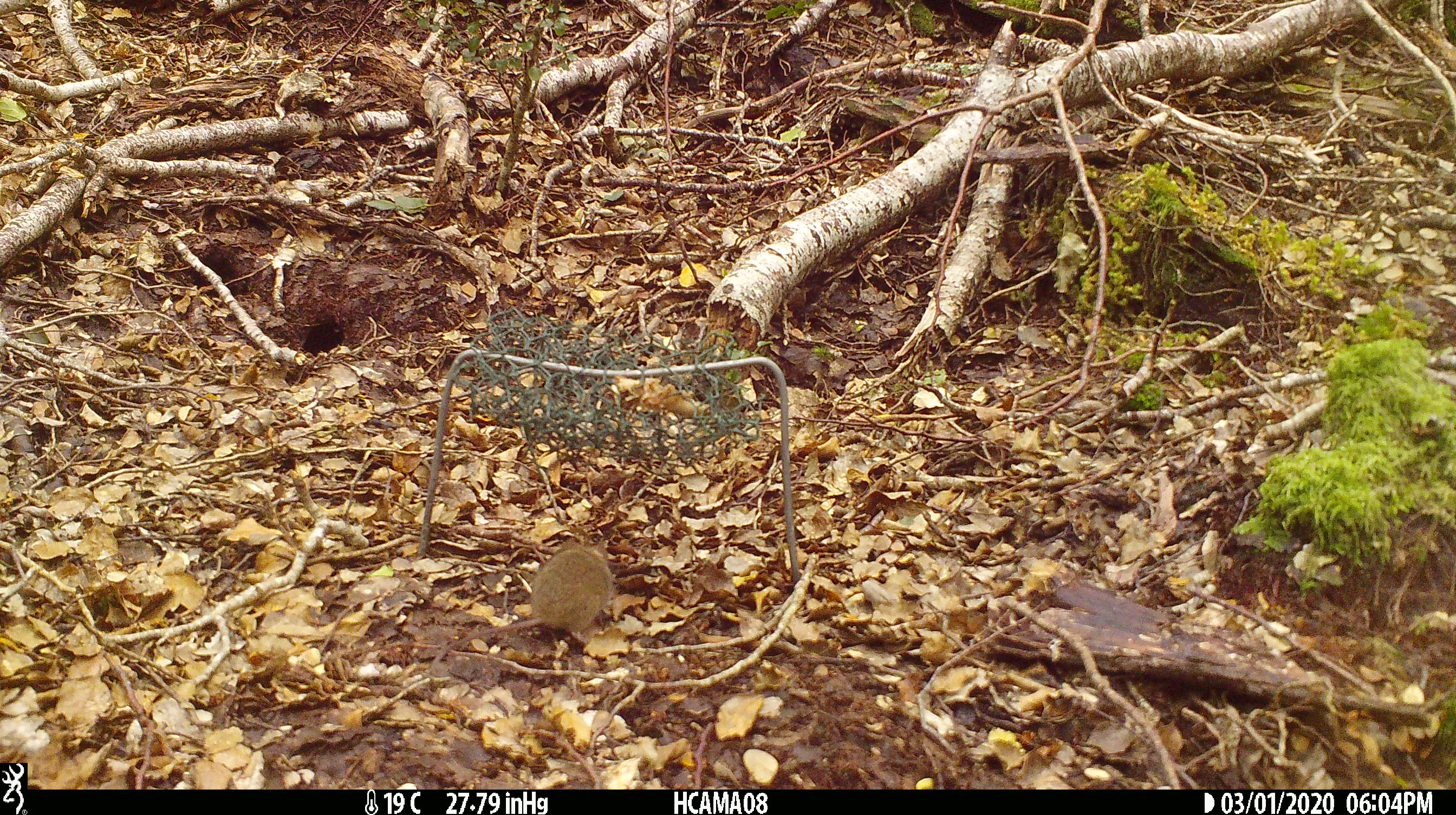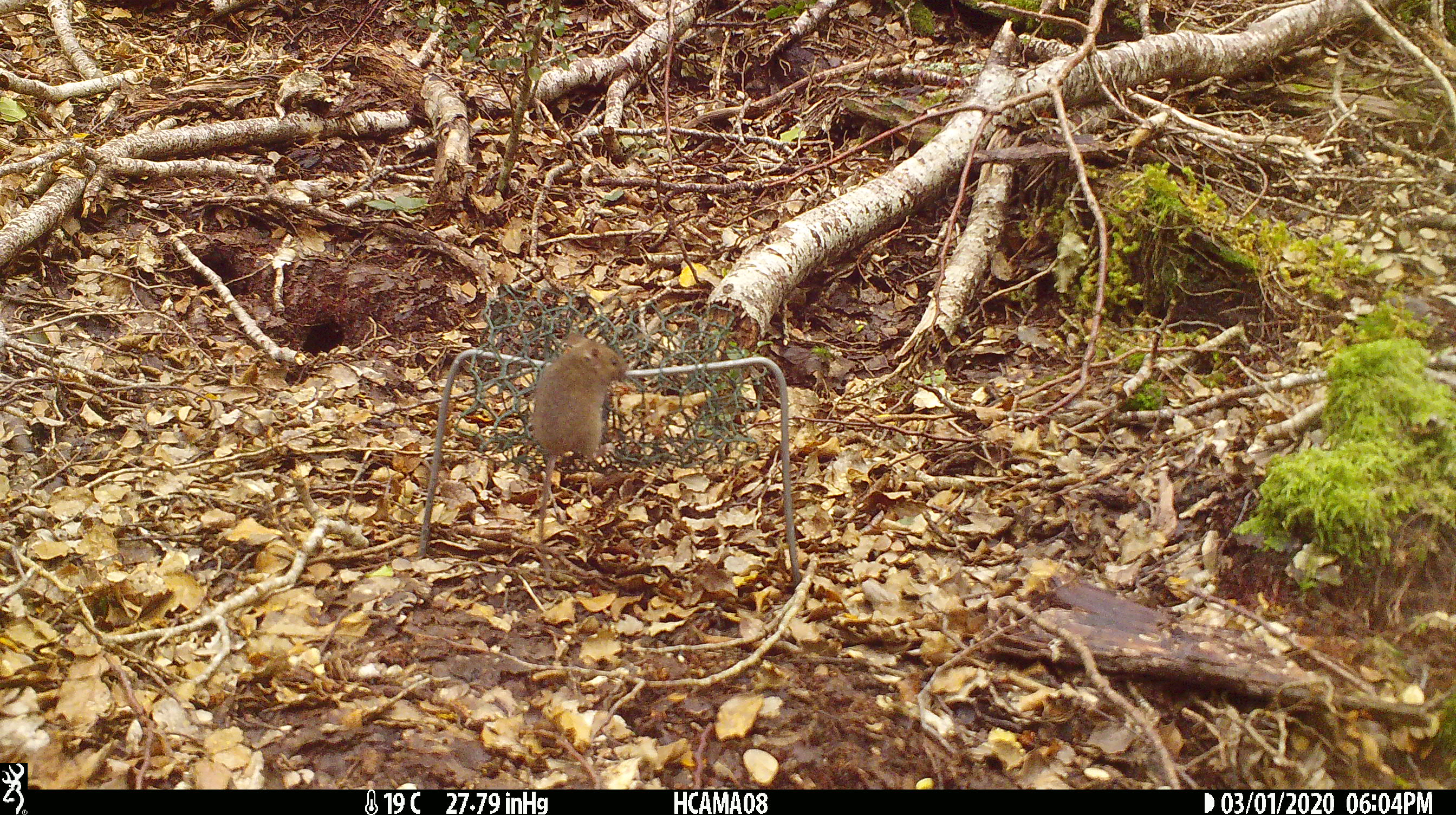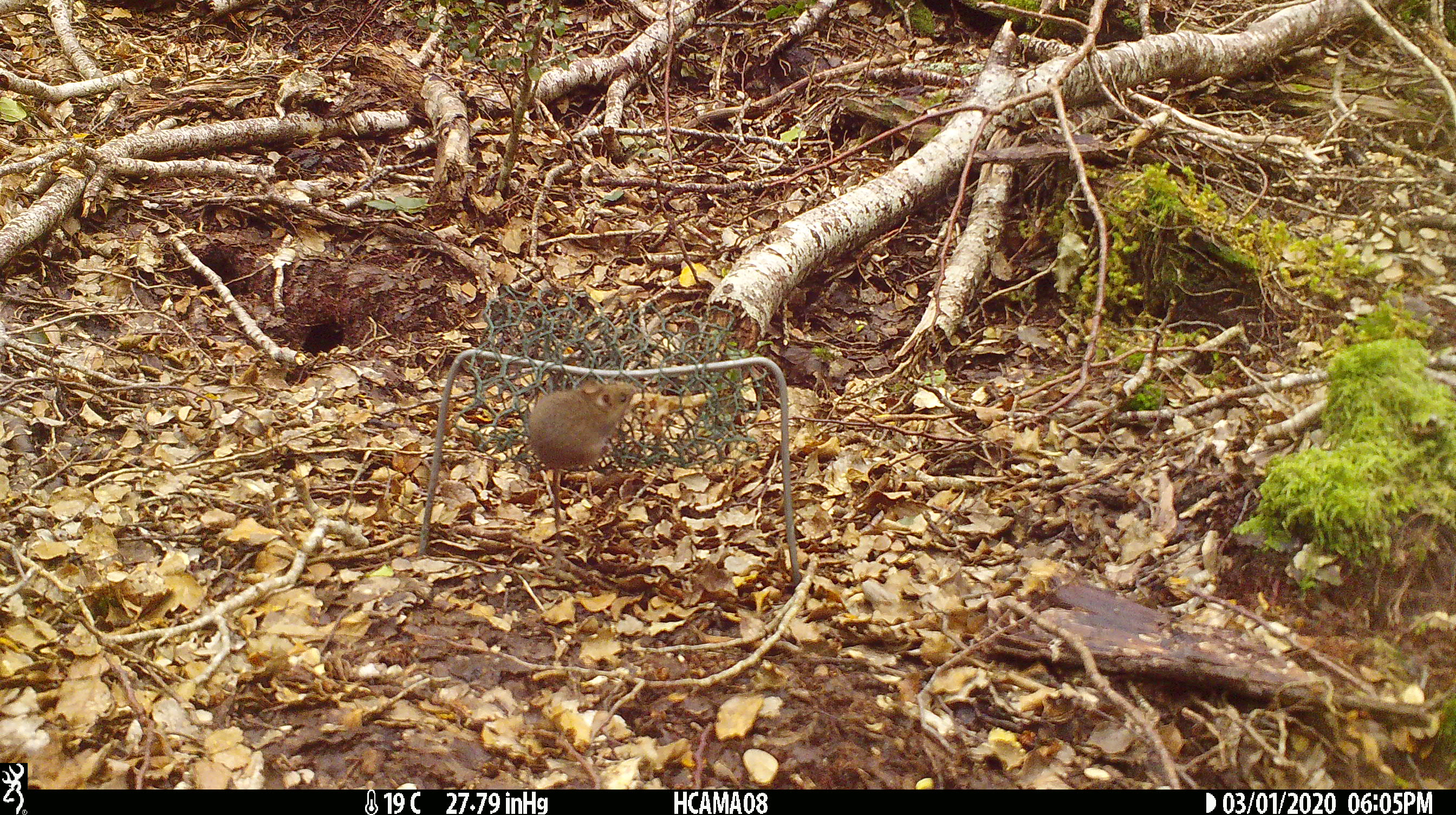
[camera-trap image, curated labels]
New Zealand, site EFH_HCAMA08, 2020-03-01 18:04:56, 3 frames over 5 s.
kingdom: Animalia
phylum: Chordata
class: Mammalia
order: Rodentia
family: Muridae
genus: Mus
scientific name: Mus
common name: mouse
Mouse (Mus).